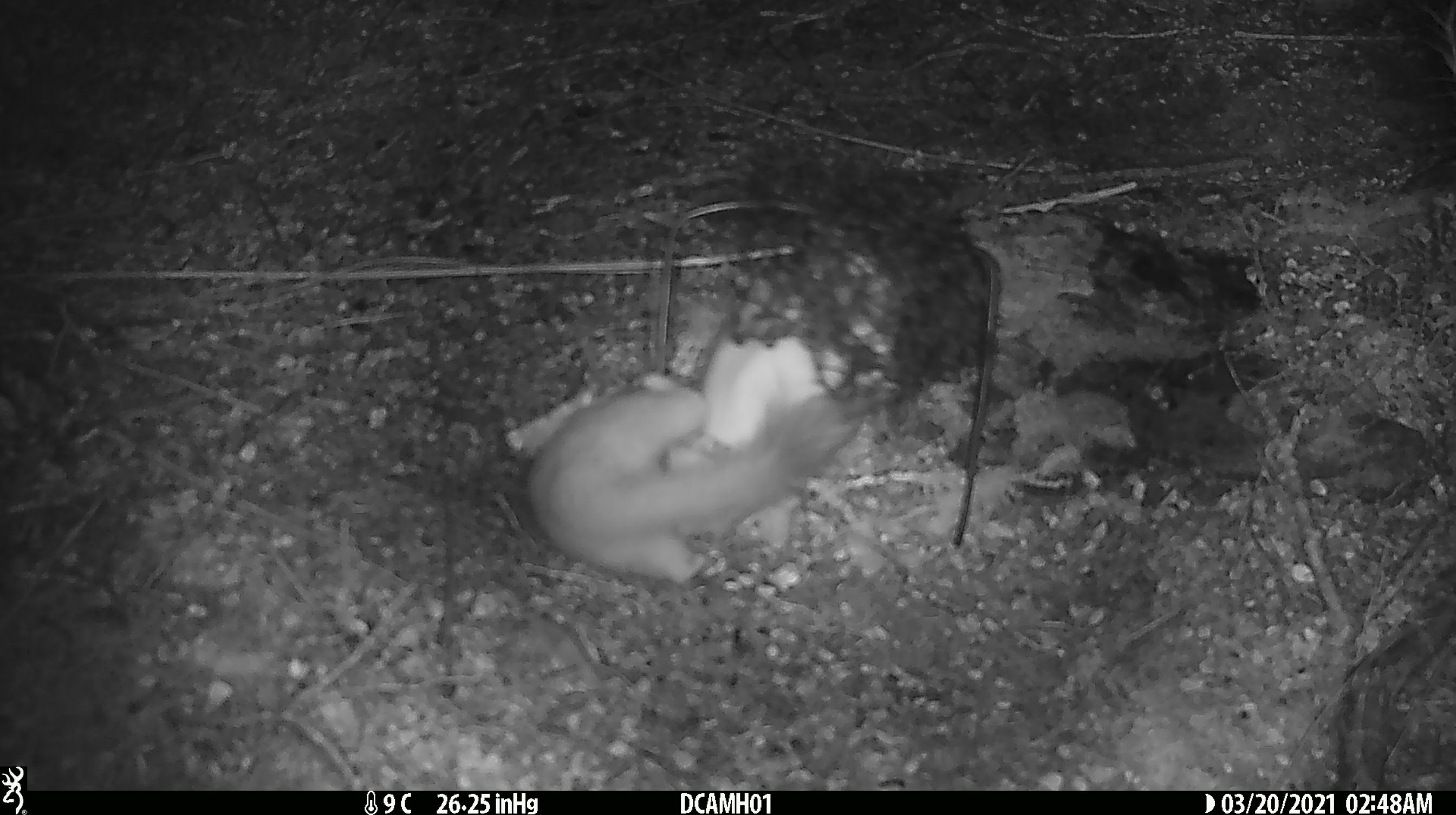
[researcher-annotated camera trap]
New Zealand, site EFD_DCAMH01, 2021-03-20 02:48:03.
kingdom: Animalia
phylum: Chordata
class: Mammalia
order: Carnivora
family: Mustelidae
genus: Mustela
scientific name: Mustela erminea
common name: stoat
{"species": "stoat (Mustela erminea)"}